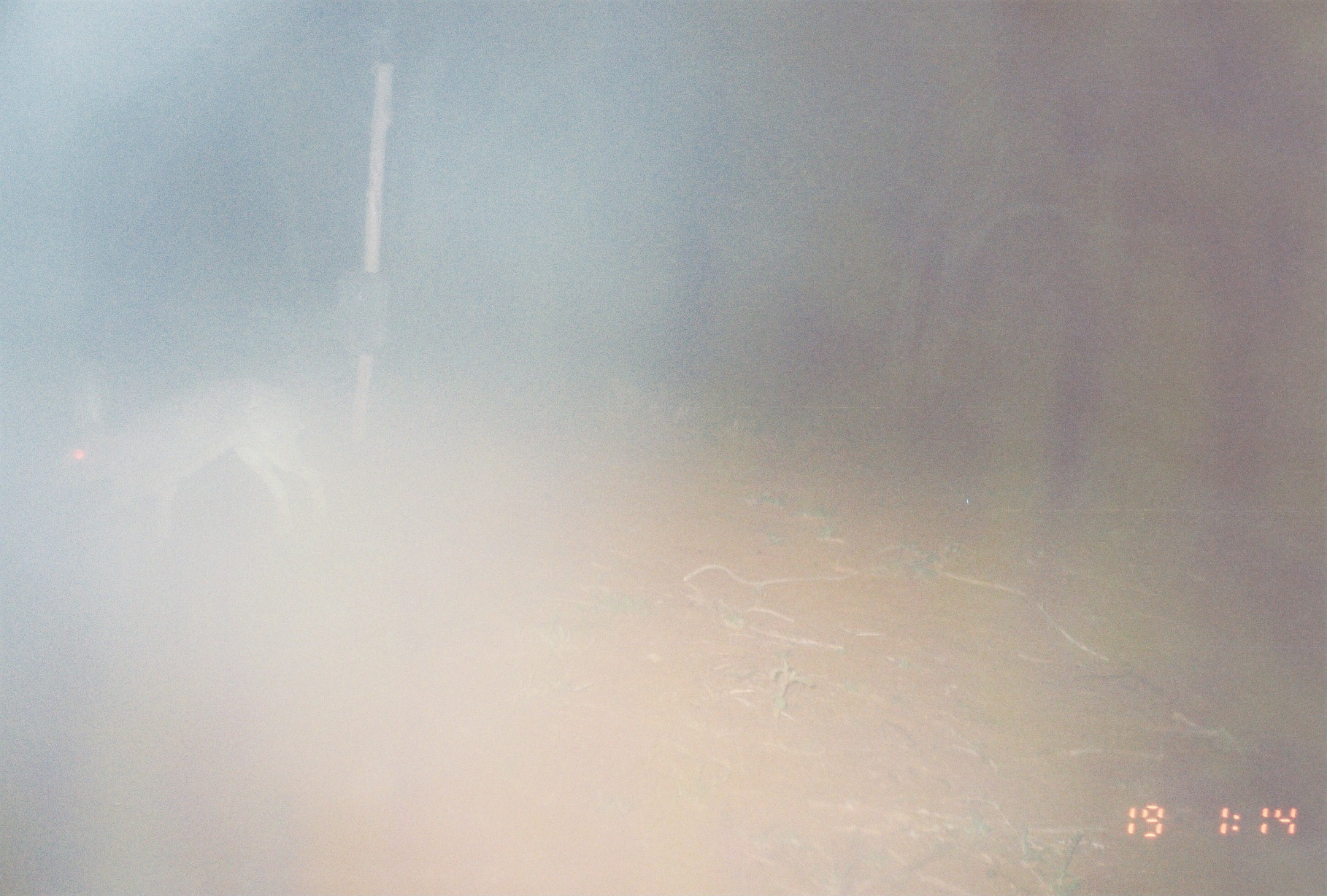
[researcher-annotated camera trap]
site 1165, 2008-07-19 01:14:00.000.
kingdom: Animalia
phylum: Chordata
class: Mammalia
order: Lagomorpha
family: Leporidae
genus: Lepus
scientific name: Lepus saxatilis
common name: scrub hare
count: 1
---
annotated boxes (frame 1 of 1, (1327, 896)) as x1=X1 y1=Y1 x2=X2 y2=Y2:
lepus saxatilis: x1=29 y1=359 x2=335 y2=545